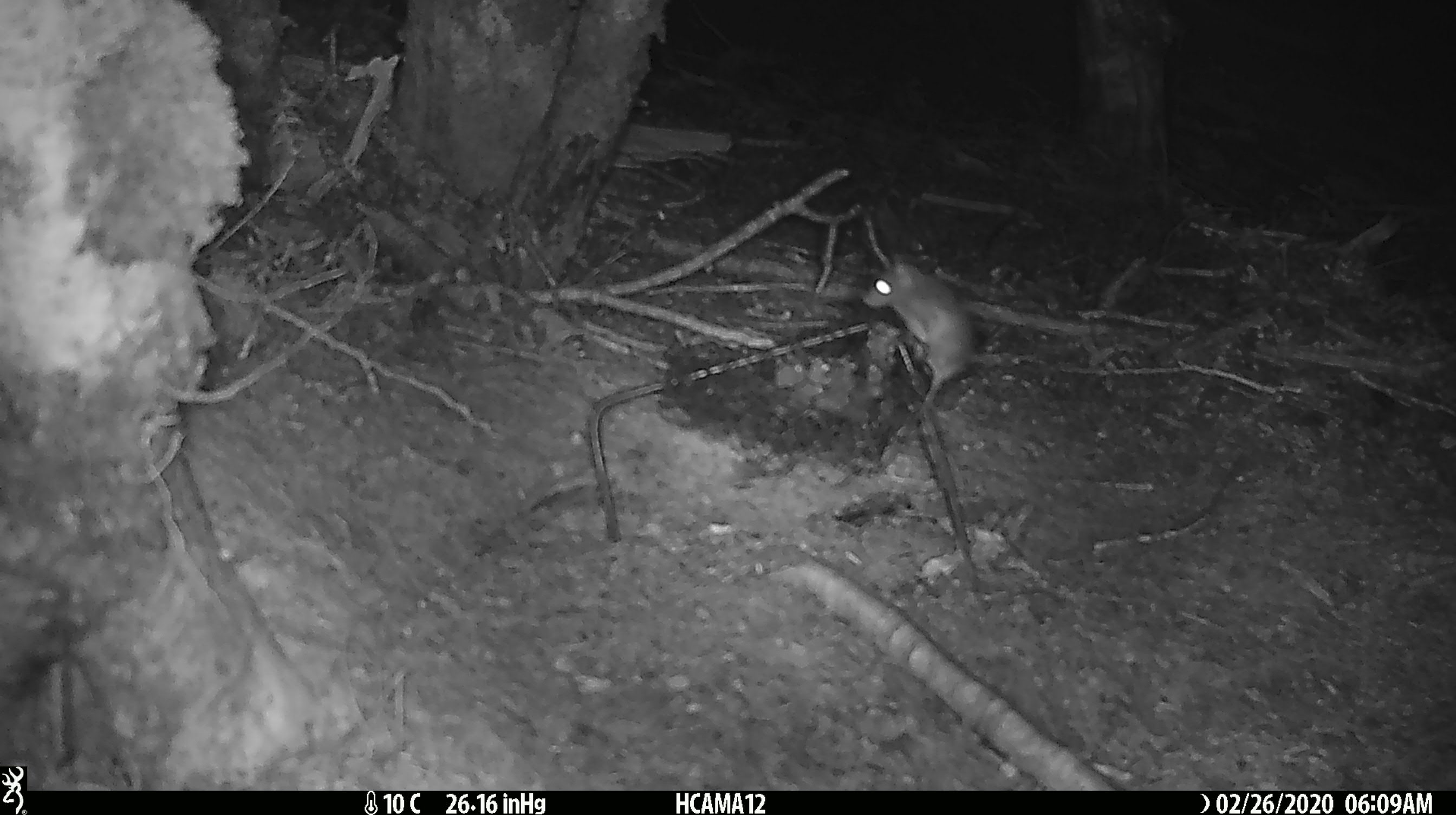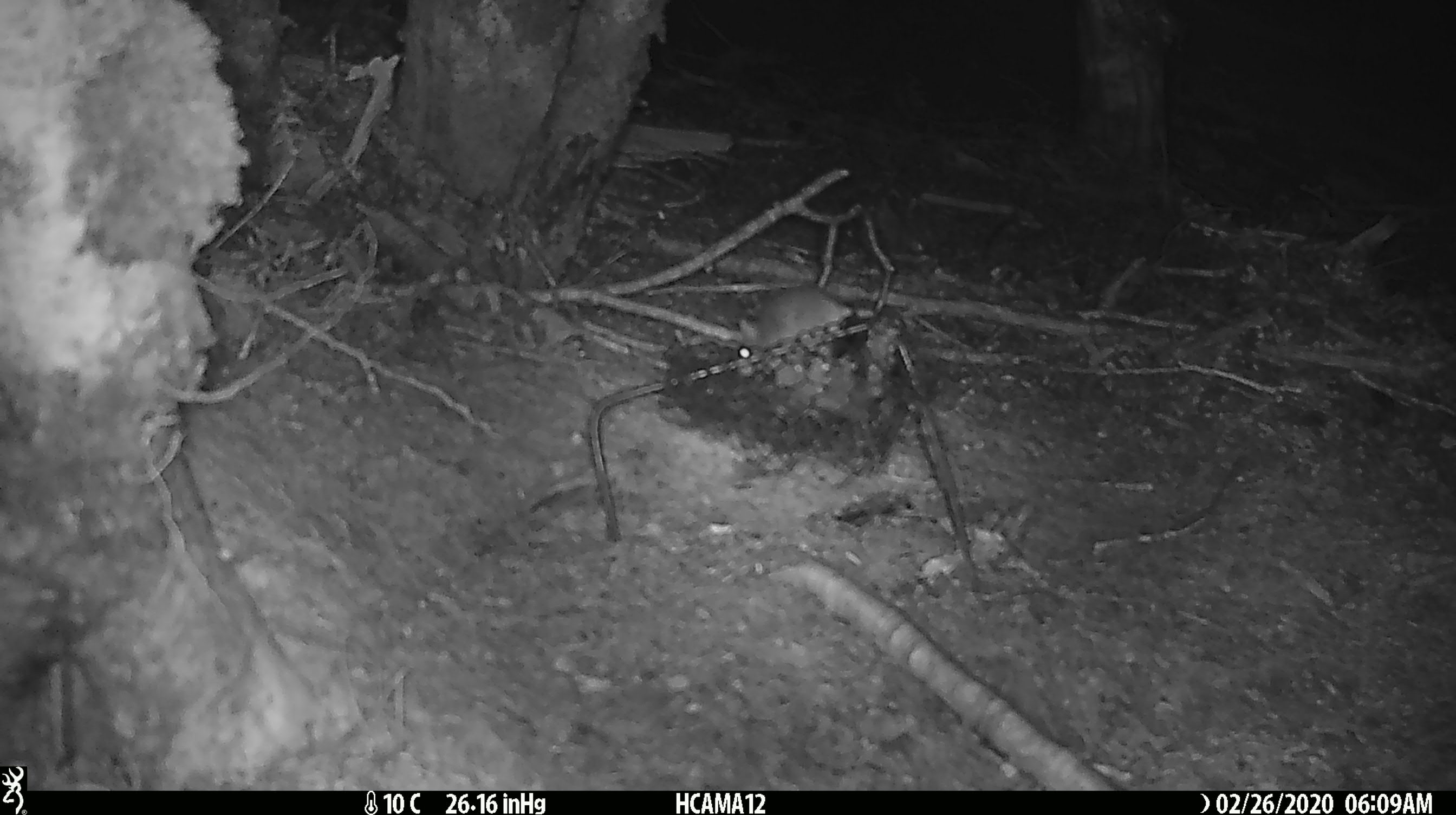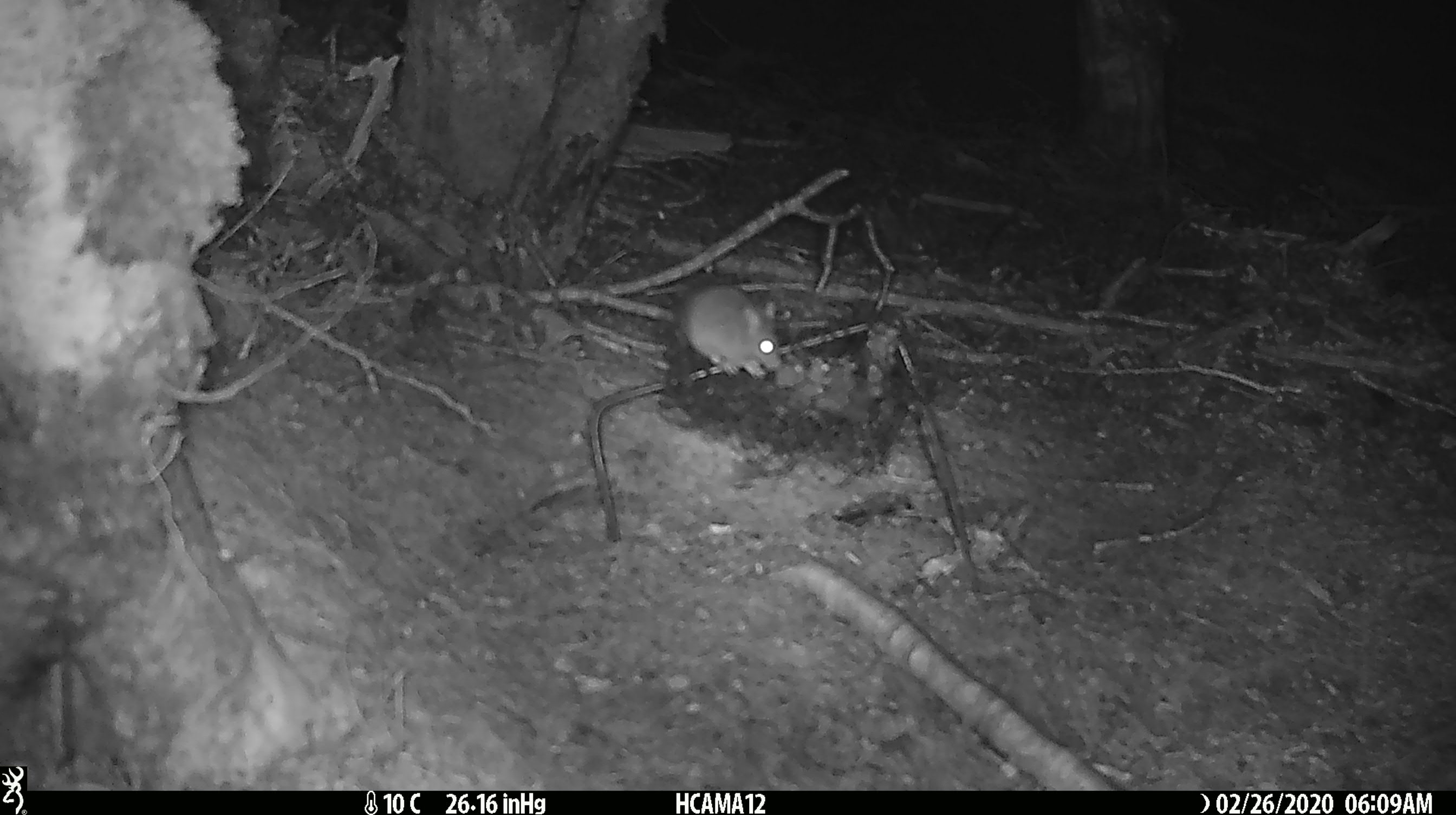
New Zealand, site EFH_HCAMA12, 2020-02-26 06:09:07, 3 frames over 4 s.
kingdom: Animalia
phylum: Chordata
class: Mammalia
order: Rodentia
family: Muridae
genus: Mus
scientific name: Mus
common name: mouse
Mouse (Mus).